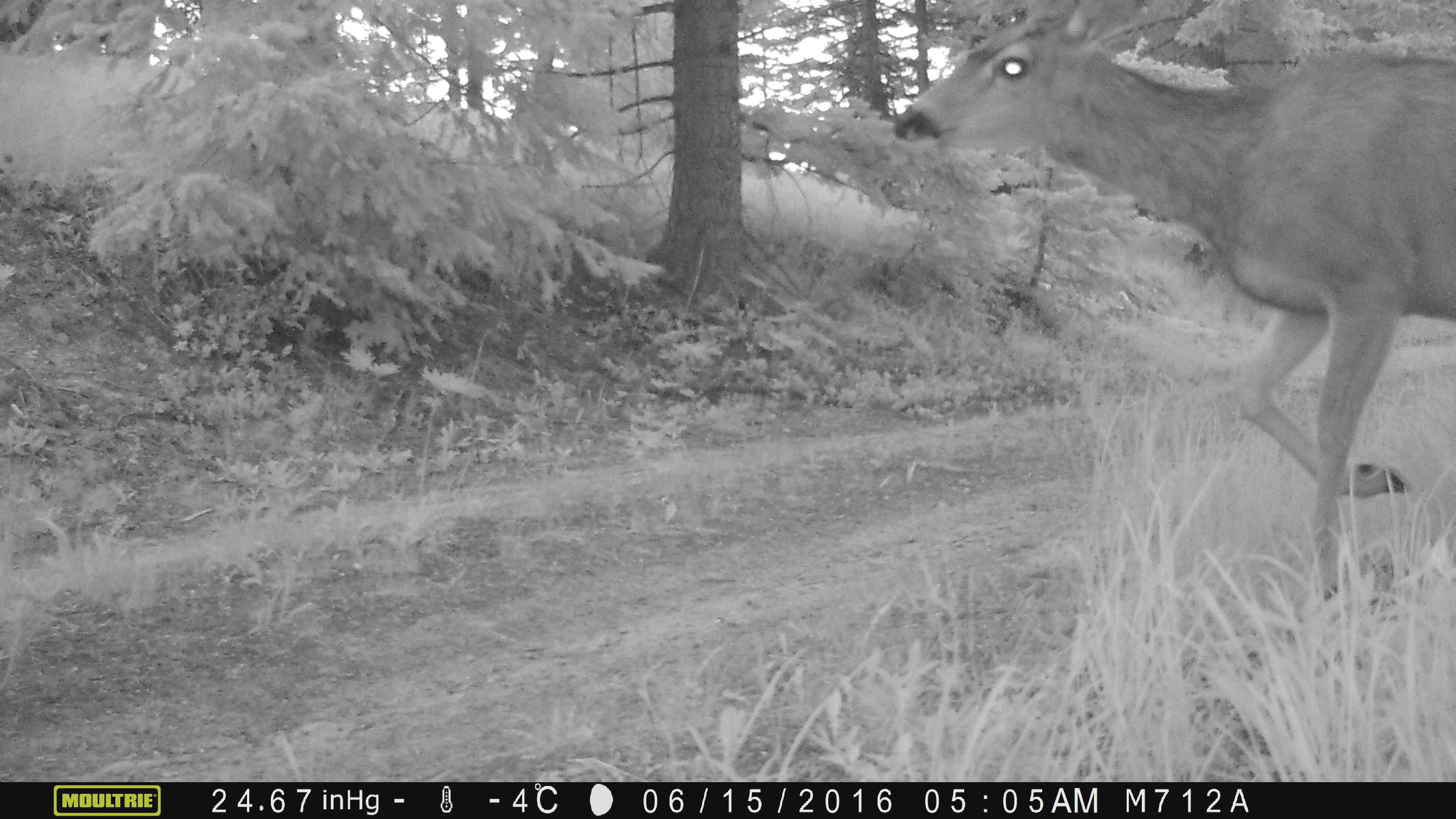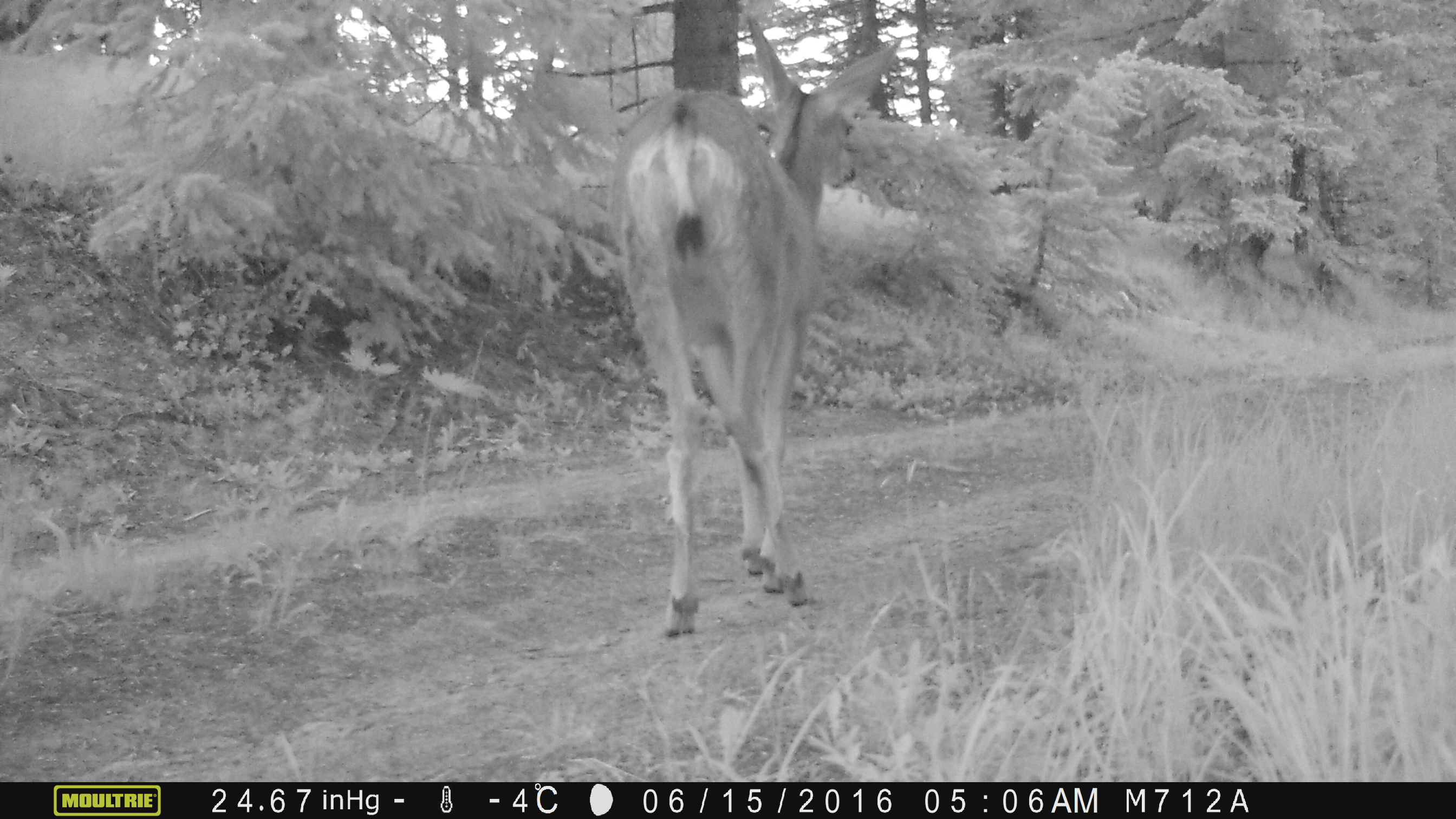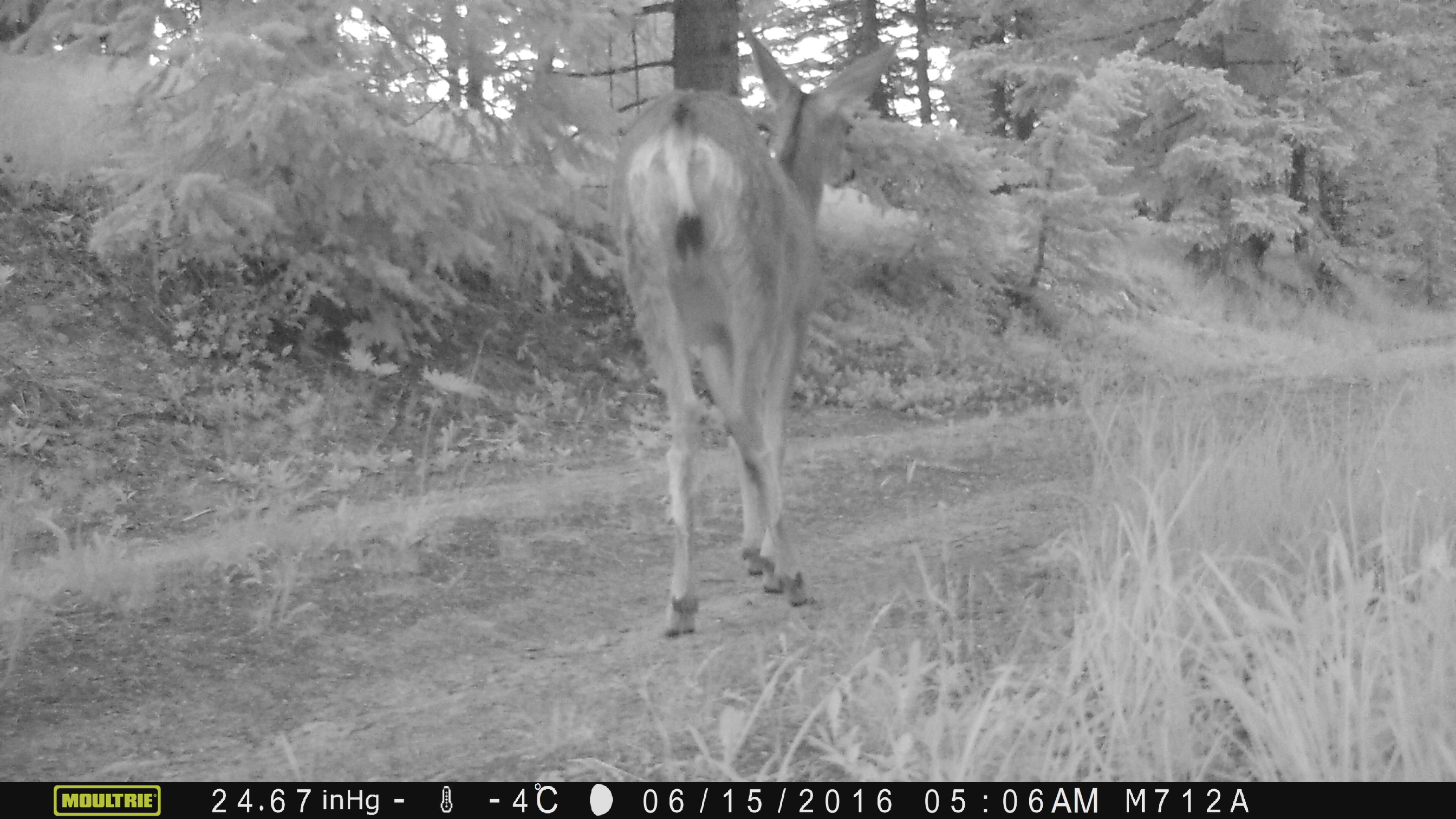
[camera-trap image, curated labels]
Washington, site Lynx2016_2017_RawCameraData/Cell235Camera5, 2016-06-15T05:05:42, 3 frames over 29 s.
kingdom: Animalia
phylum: Chordata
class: Mammalia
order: Artiodactyla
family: Cervidae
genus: Odocoileus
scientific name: Odocoileus hemionus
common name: mule deer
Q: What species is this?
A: Odocoileus hemionus (mule deer).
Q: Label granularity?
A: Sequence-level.